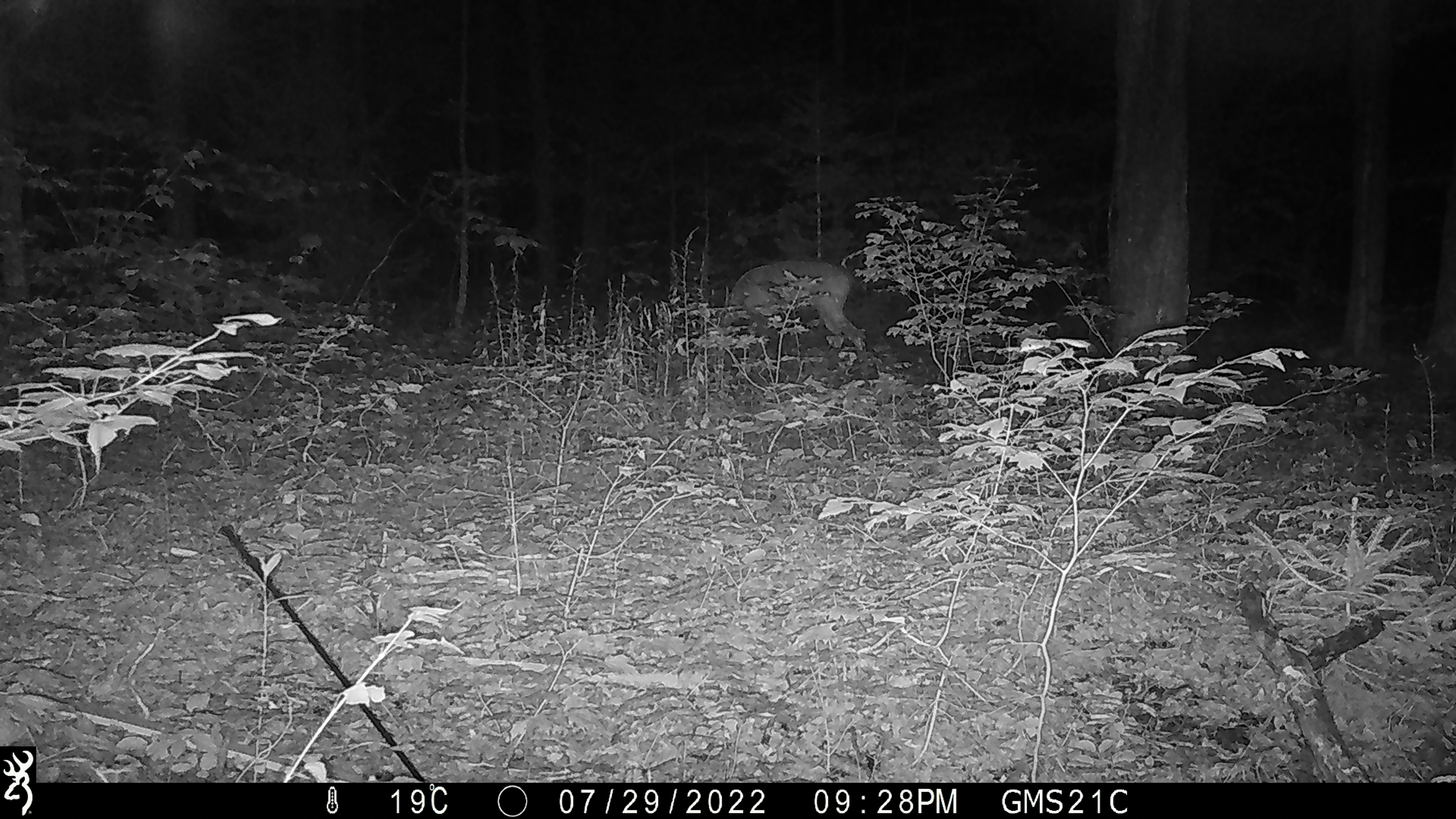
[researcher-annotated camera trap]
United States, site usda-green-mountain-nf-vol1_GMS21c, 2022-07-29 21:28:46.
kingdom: Animalia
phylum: Chordata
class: Mammalia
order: Artiodactyla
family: Cervidae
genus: Odocoileus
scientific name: Odocoileus virginianus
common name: white-tailed deer